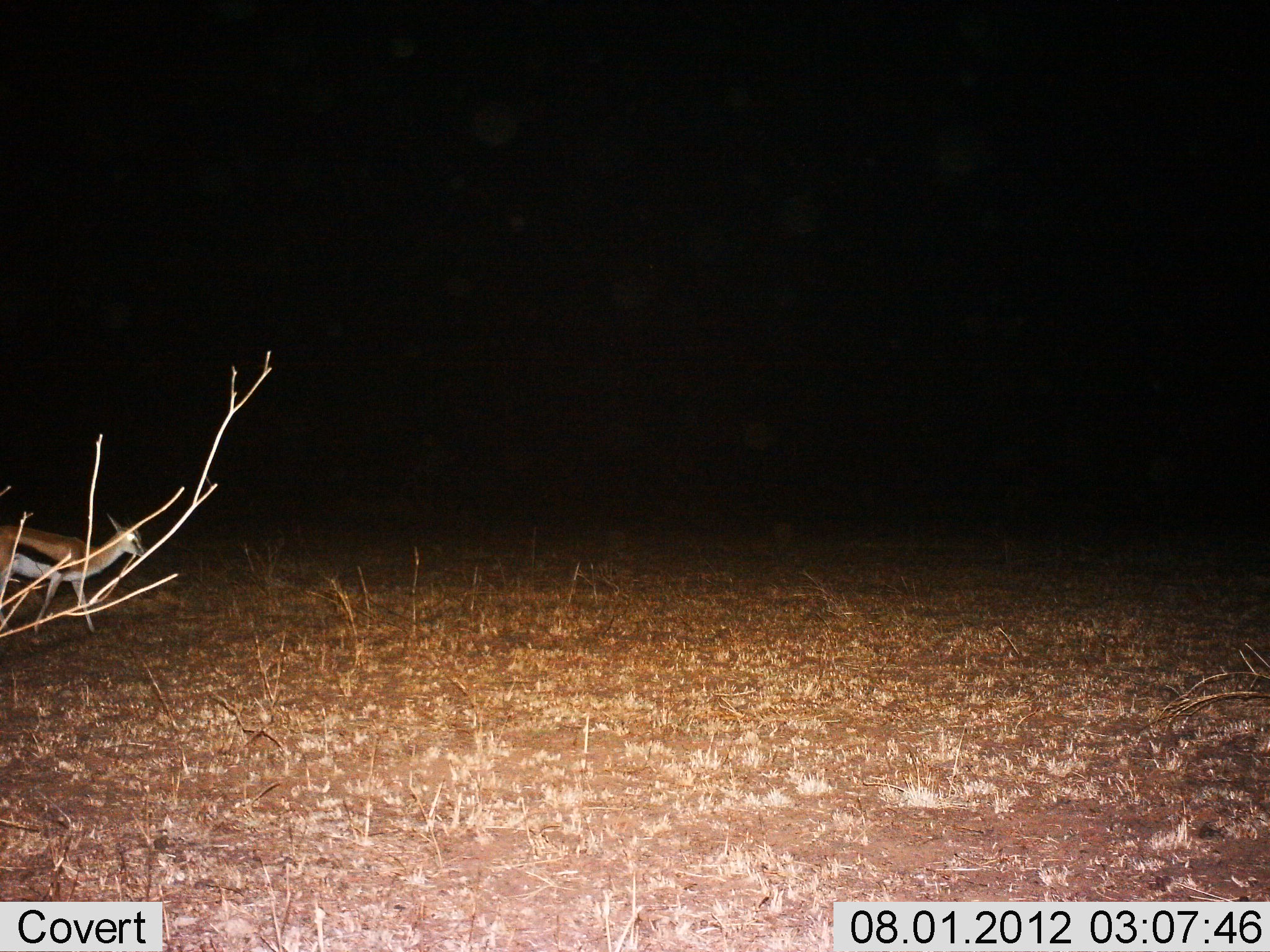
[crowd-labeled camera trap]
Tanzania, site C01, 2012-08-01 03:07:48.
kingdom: Animalia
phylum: Chordata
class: Mammalia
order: Artiodactyla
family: Bovidae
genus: Eudorcas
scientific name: Eudorcas thomsonii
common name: thomson's gazelle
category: gazellethomsons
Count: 1.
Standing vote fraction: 40%.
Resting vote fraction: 0%.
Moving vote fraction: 50%.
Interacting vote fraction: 0%.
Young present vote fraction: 0%.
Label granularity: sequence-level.